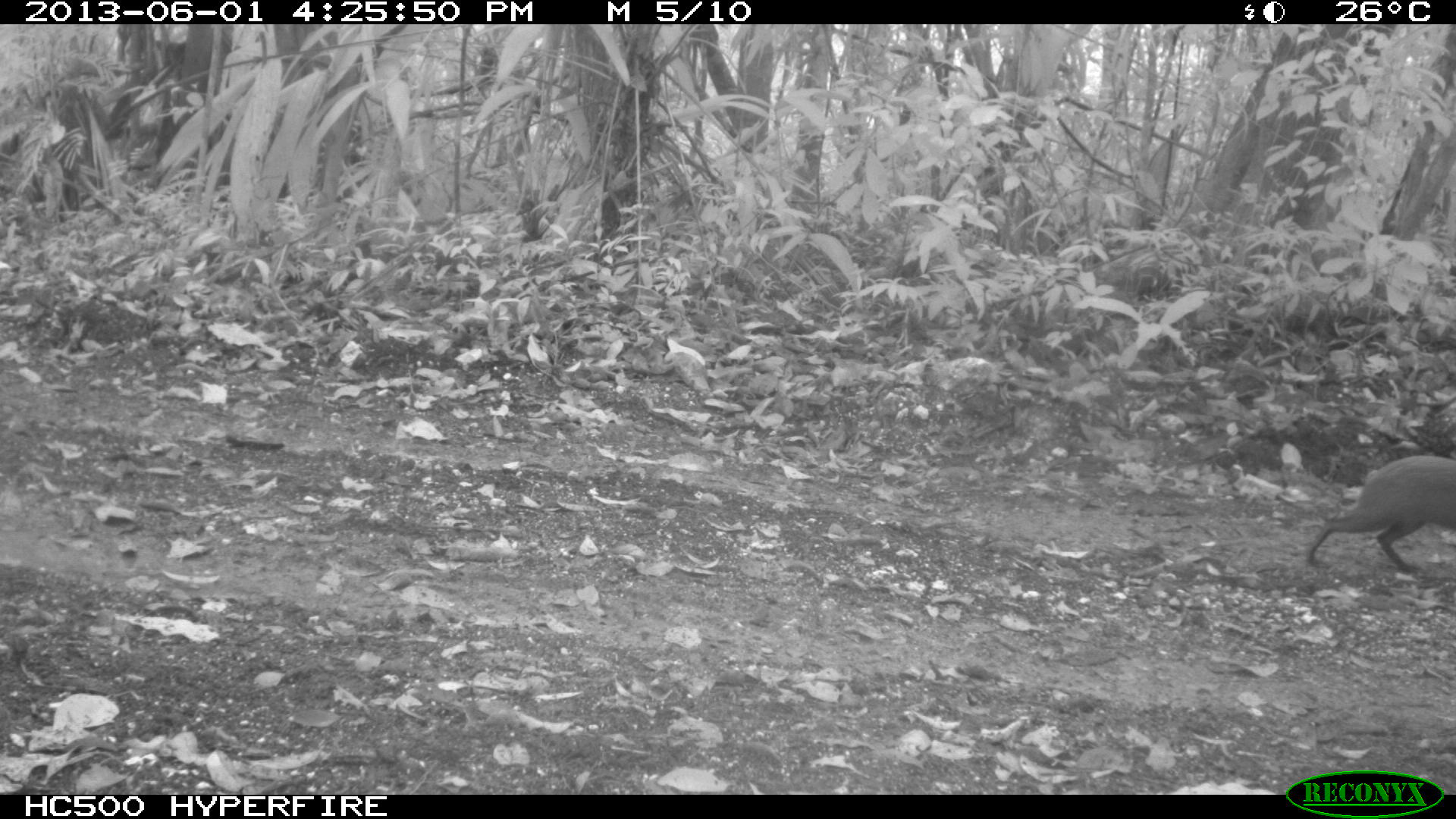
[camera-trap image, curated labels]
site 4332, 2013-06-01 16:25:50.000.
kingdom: Animalia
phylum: Chordata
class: Mammalia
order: Rodentia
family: Dasyproctidae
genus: Dasyprocta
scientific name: Dasyprocta punctata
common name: central american agouti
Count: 1.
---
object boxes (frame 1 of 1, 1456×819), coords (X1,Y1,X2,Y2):
dasyprocta punctata: (1304,452,1456,577)